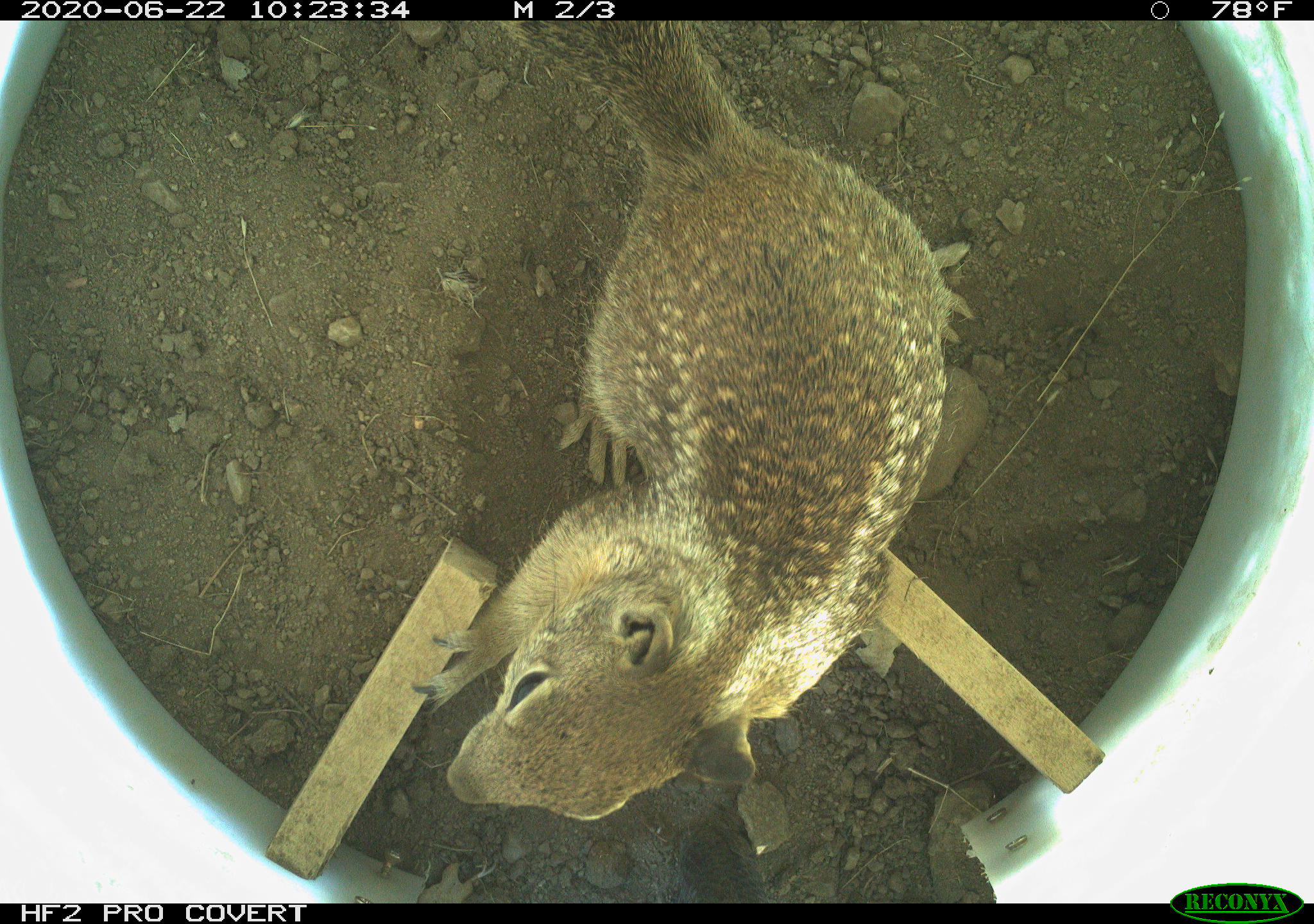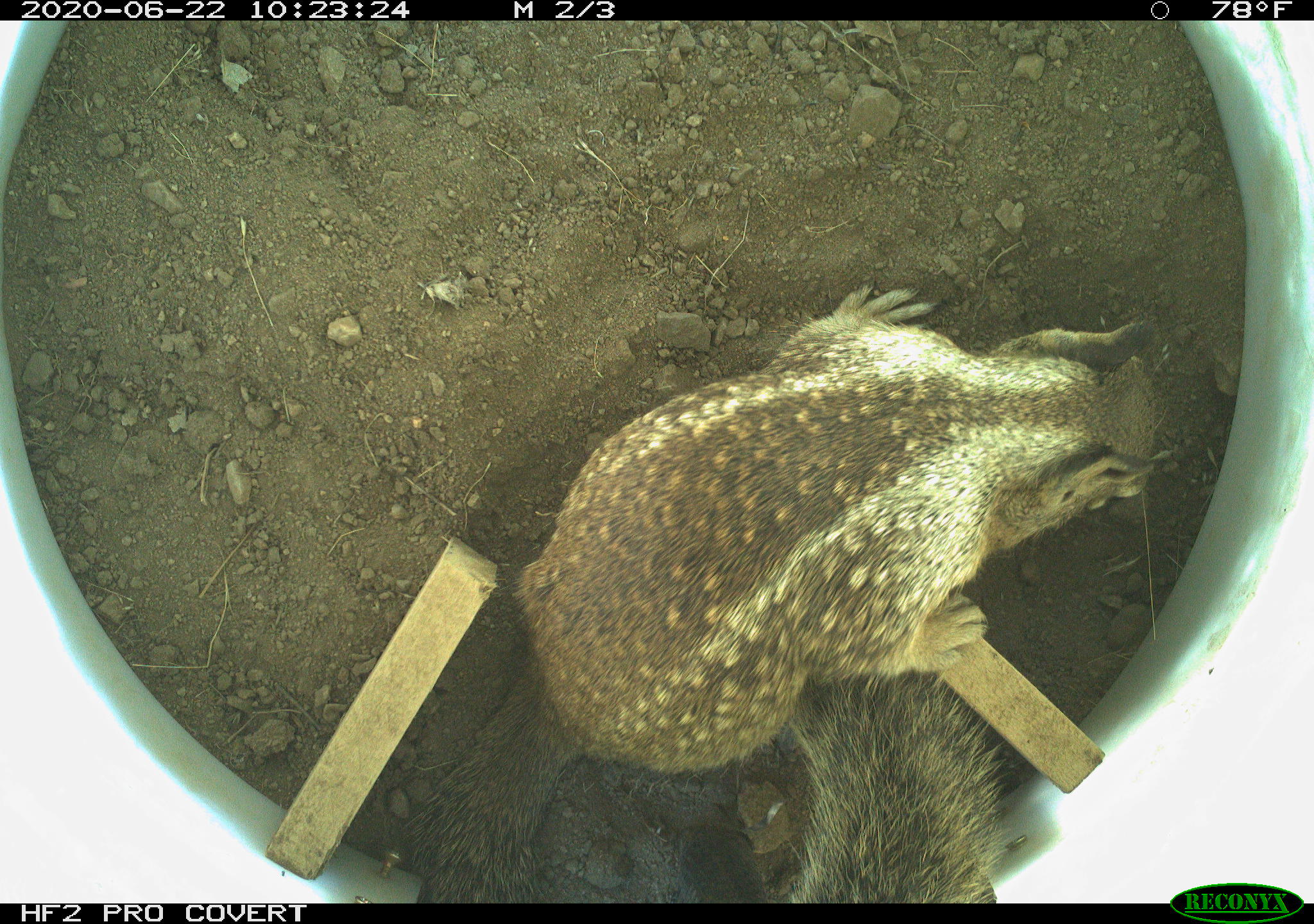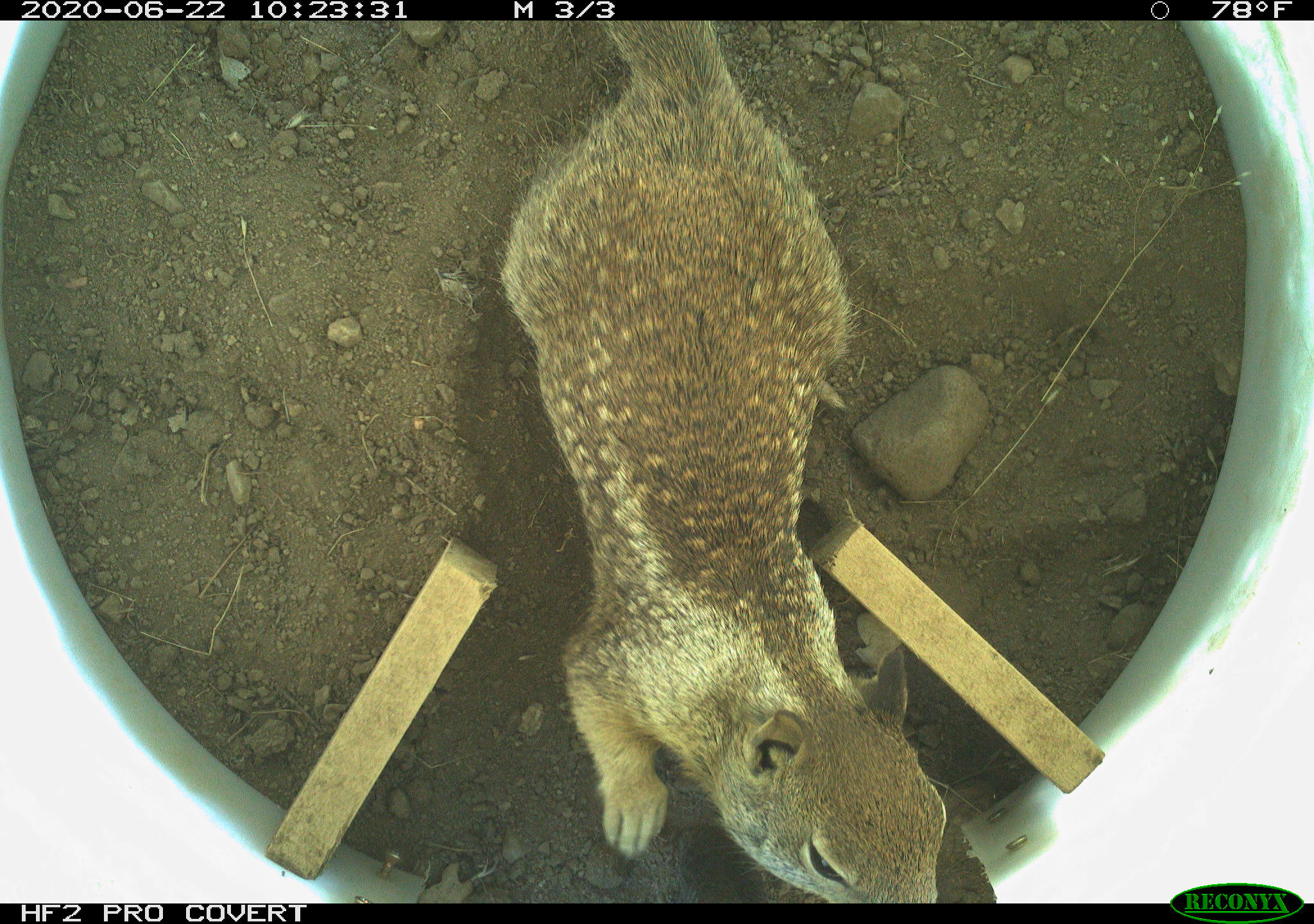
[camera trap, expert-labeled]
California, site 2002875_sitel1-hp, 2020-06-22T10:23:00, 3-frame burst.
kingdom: Animalia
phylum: Chordata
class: Mammalia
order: Rodentia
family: Sciuridae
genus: Otospermophilus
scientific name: Otospermophilus beecheyi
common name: california ground squirrel